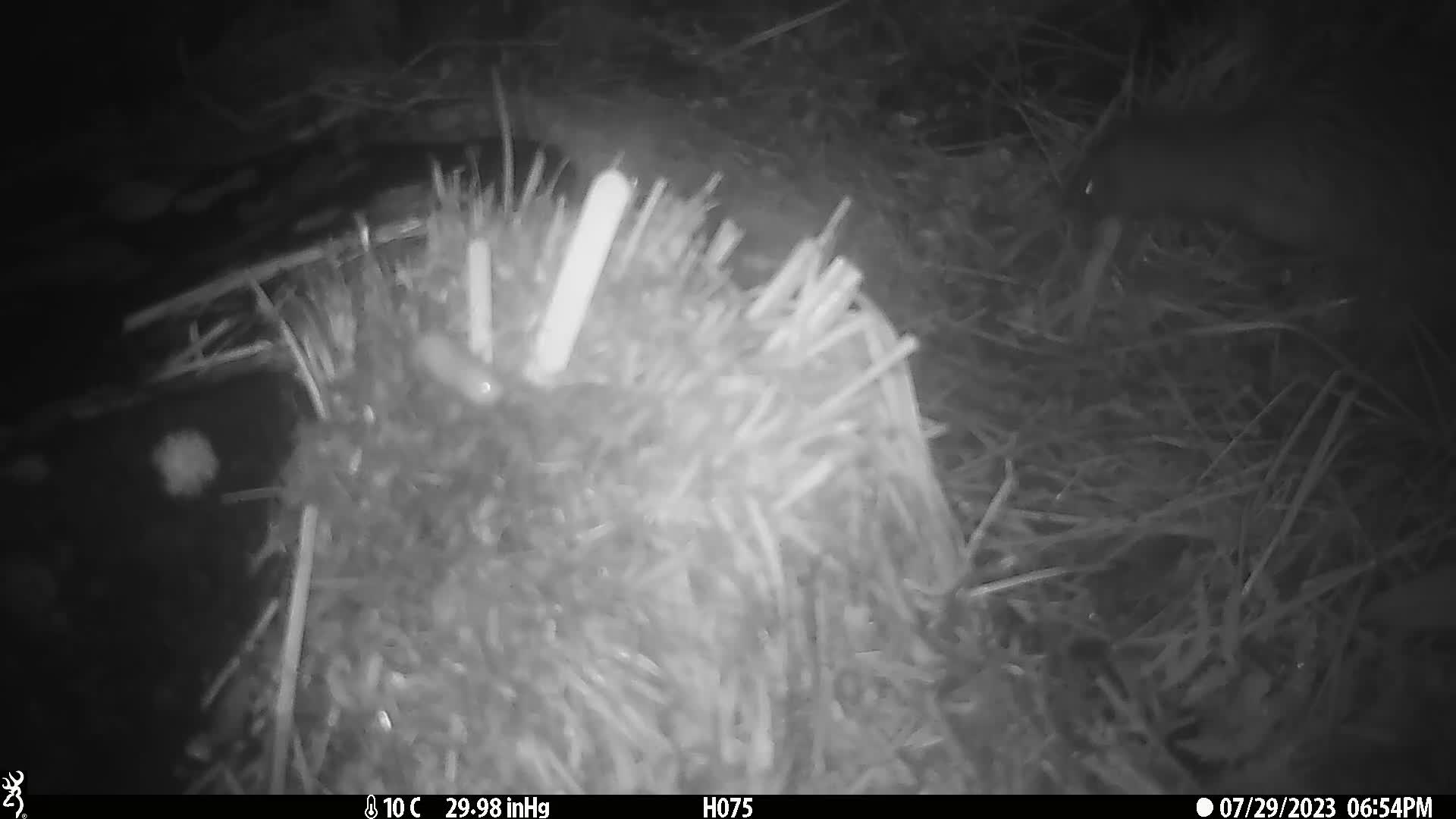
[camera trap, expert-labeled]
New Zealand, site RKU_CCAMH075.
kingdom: Animalia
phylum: Chordata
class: Aves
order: Apterygiformes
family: Apterygidae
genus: Apteryx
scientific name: Apteryx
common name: kiwi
Kiwi (Apteryx).